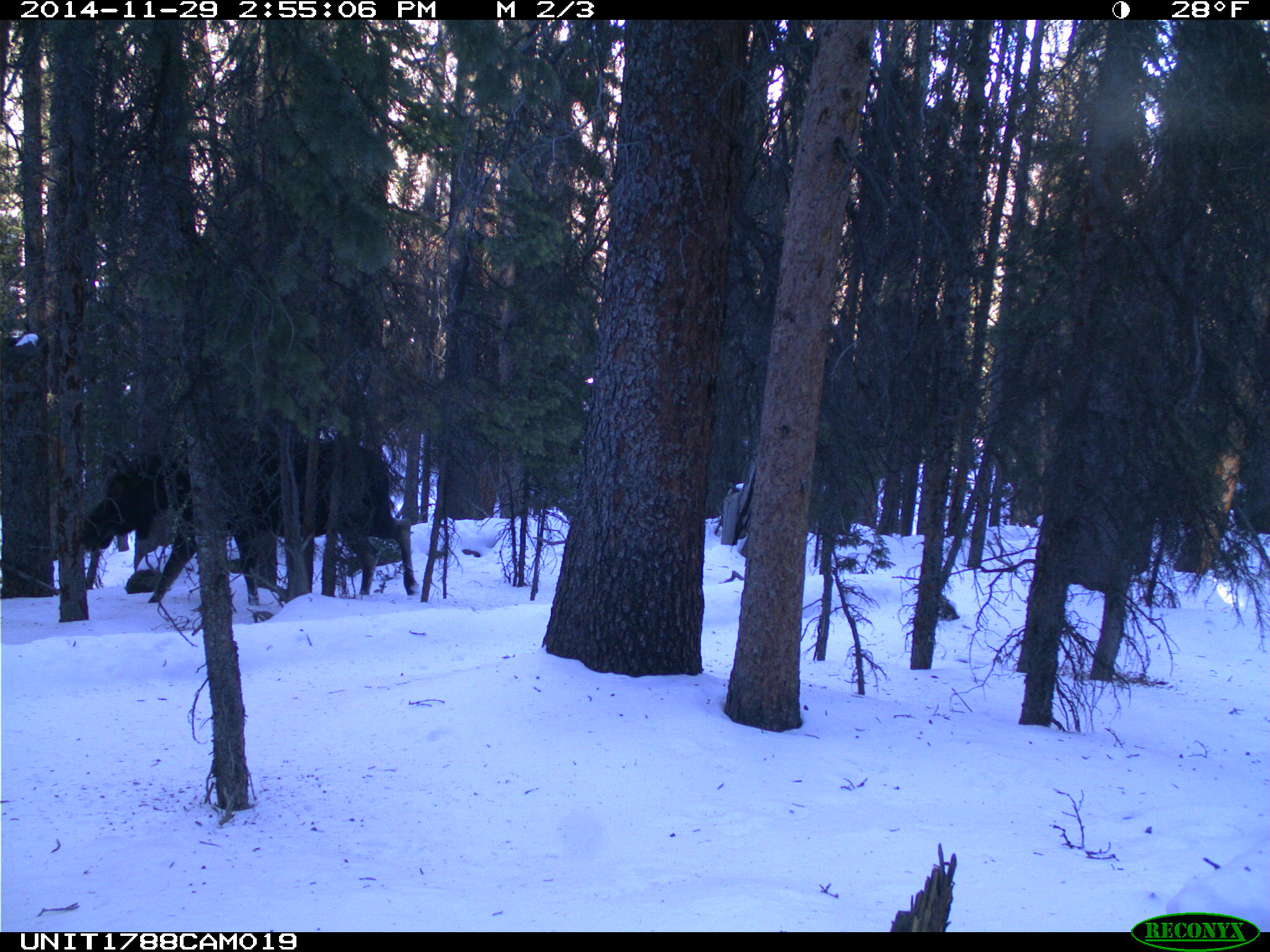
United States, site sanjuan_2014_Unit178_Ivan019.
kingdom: Animalia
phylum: Chordata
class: Mammalia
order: Artiodactyla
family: Cervidae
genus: Alces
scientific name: Alces alces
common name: moose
Alces alces (moose).